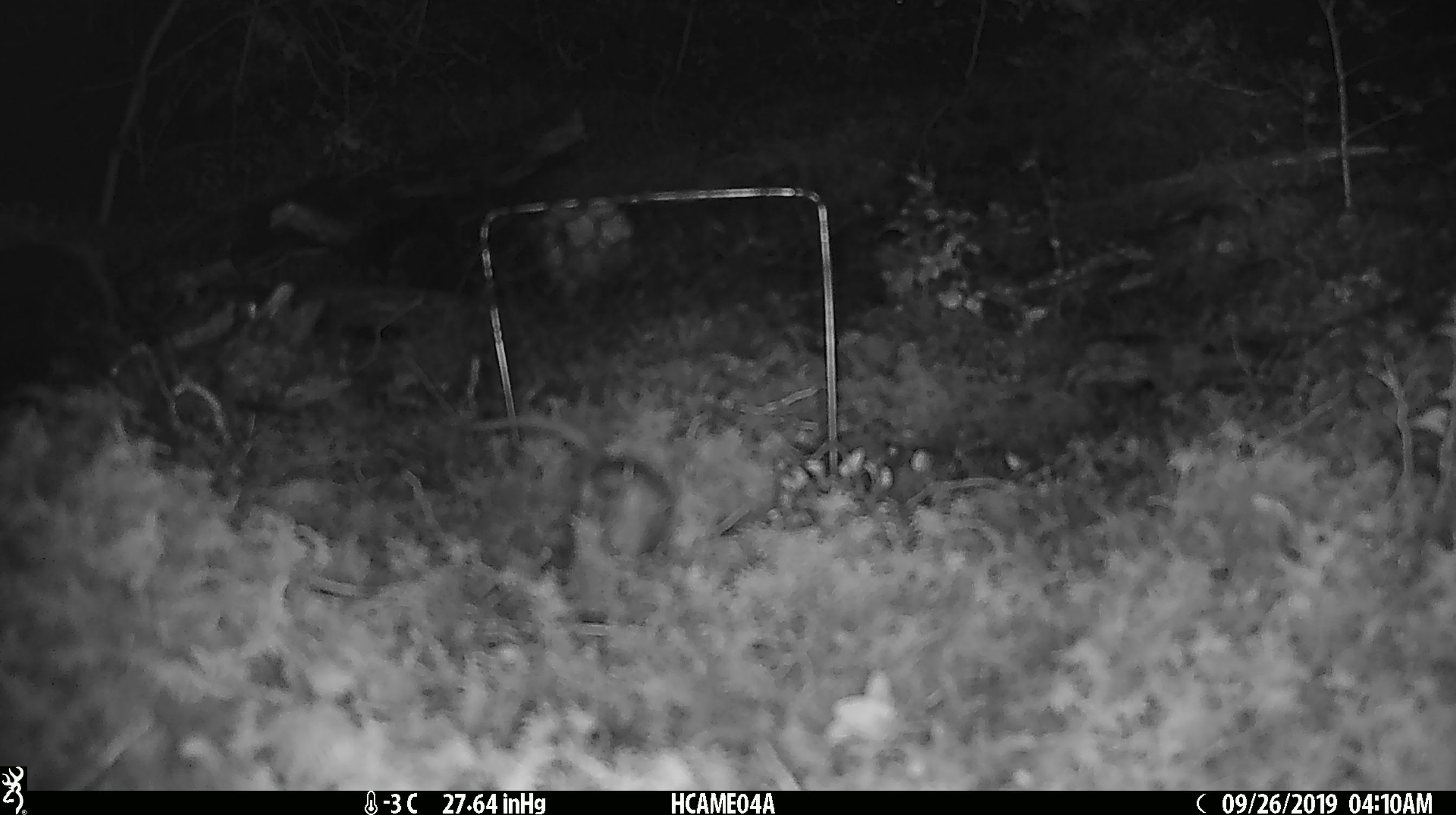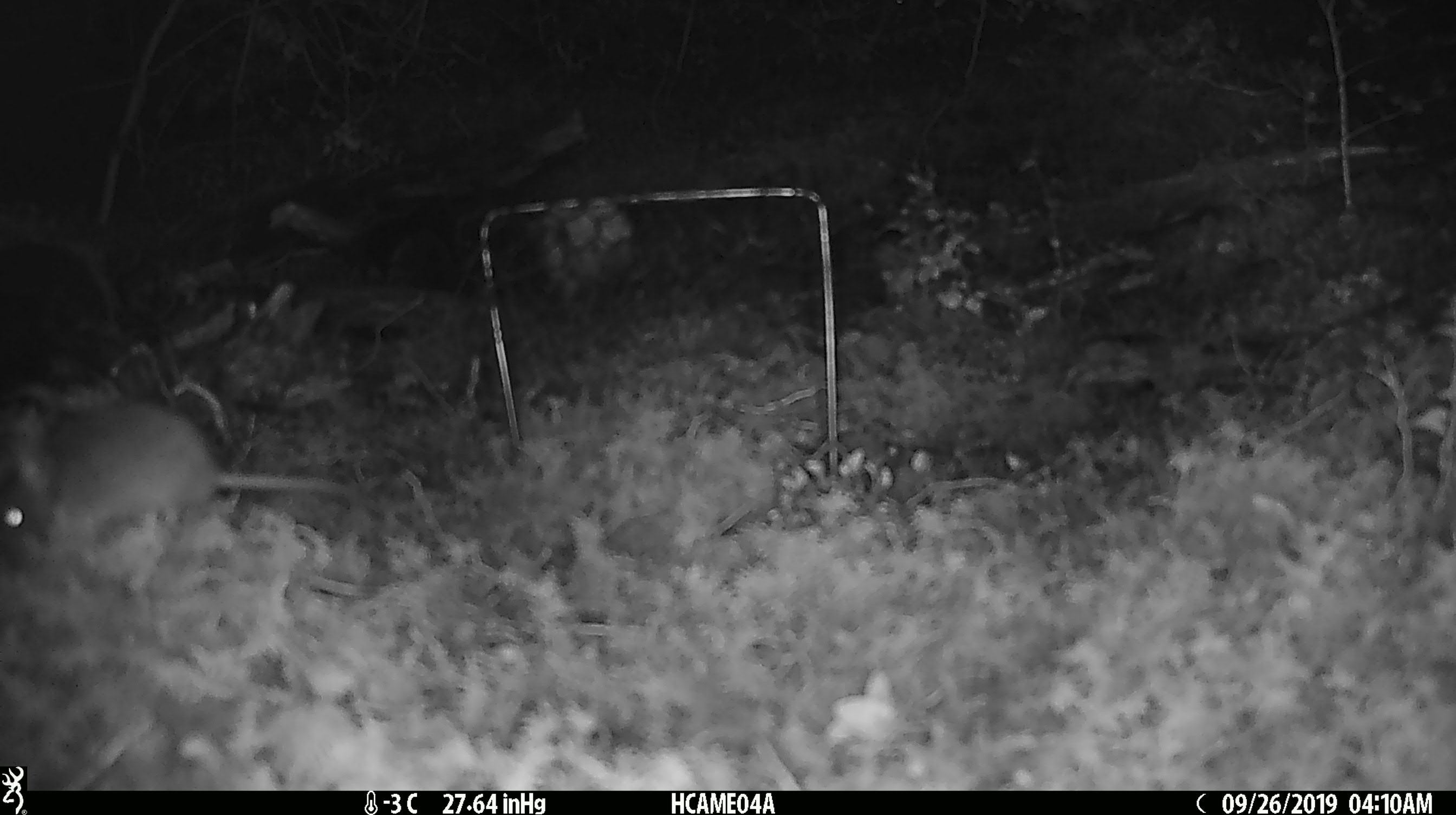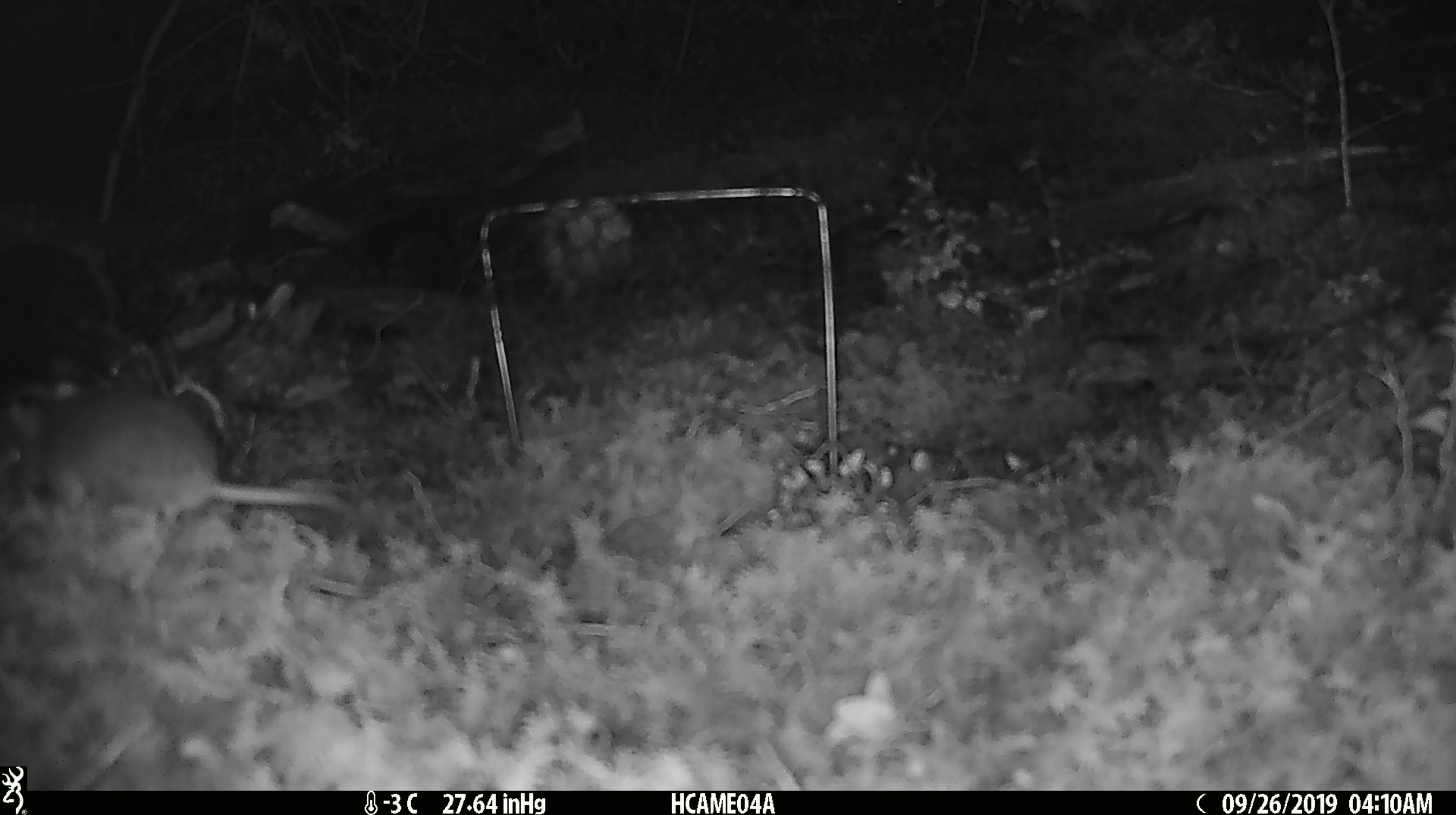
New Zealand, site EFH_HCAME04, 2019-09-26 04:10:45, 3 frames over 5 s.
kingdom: Animalia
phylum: Chordata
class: Mammalia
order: Rodentia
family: Muridae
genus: Mus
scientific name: Mus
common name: mouse